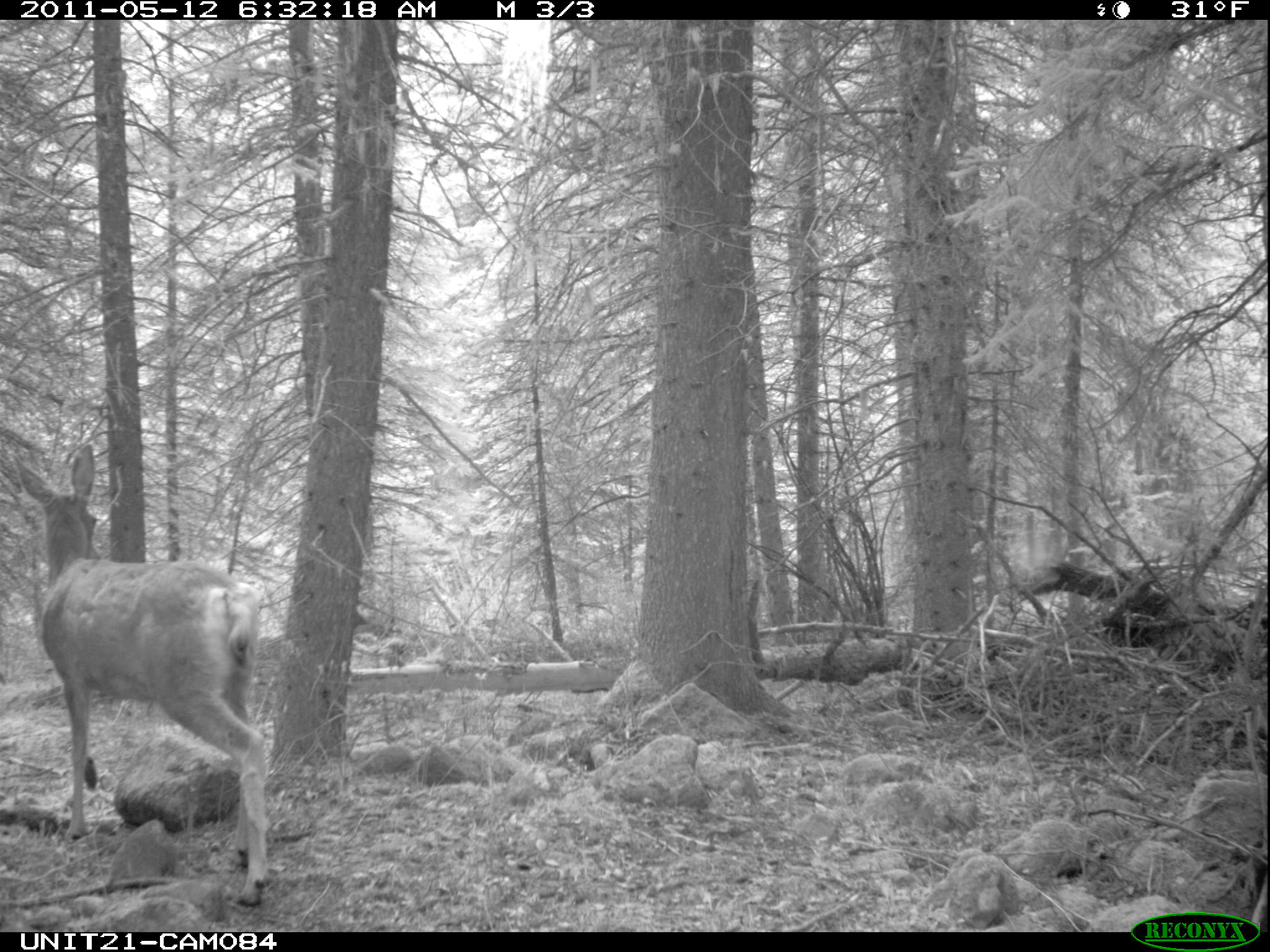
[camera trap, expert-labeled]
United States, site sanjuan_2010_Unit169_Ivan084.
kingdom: Animalia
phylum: Chordata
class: Mammalia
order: Artiodactyla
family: Cervidae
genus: Odocoileus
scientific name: Odocoileus hemionus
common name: mule deer